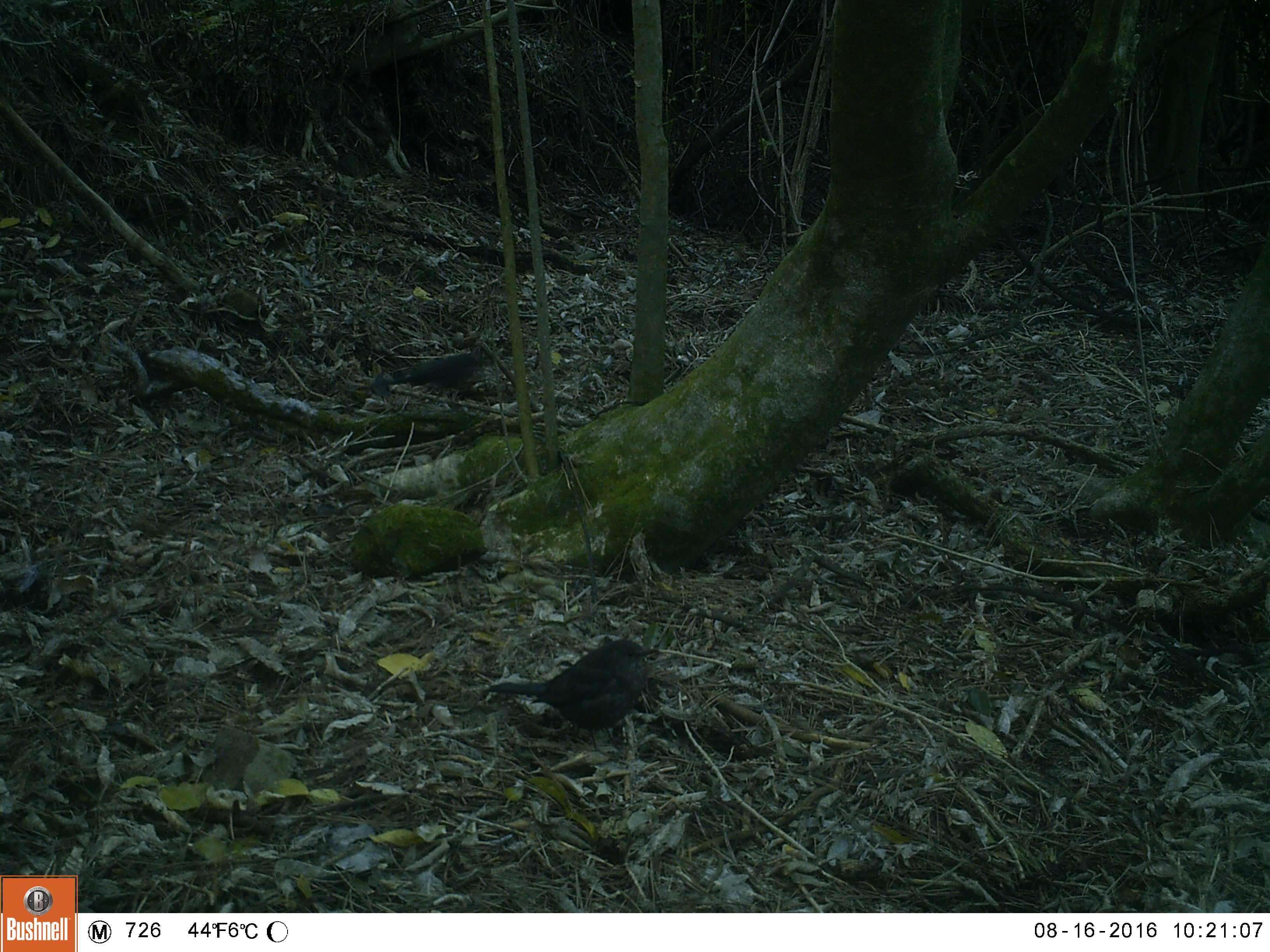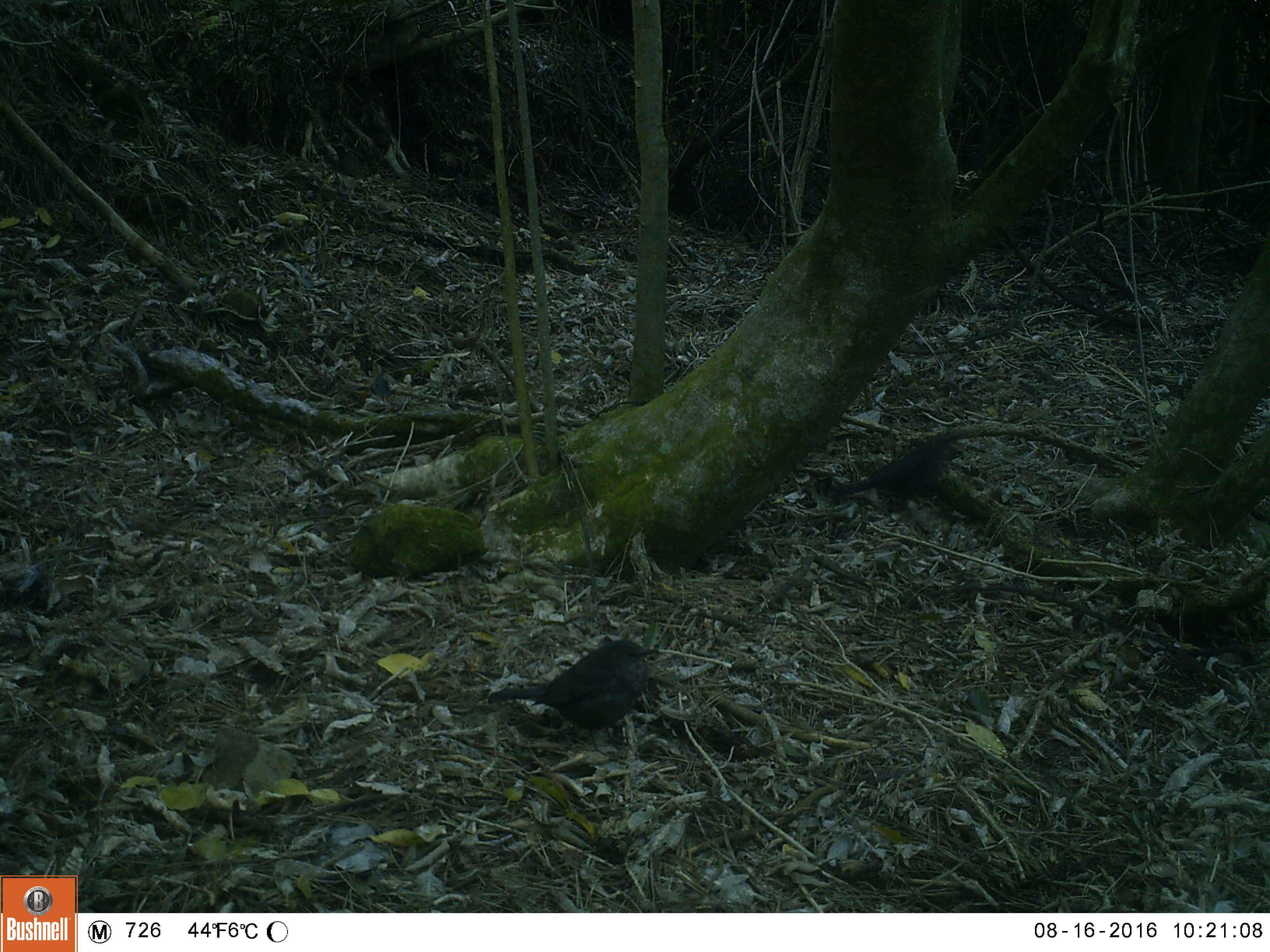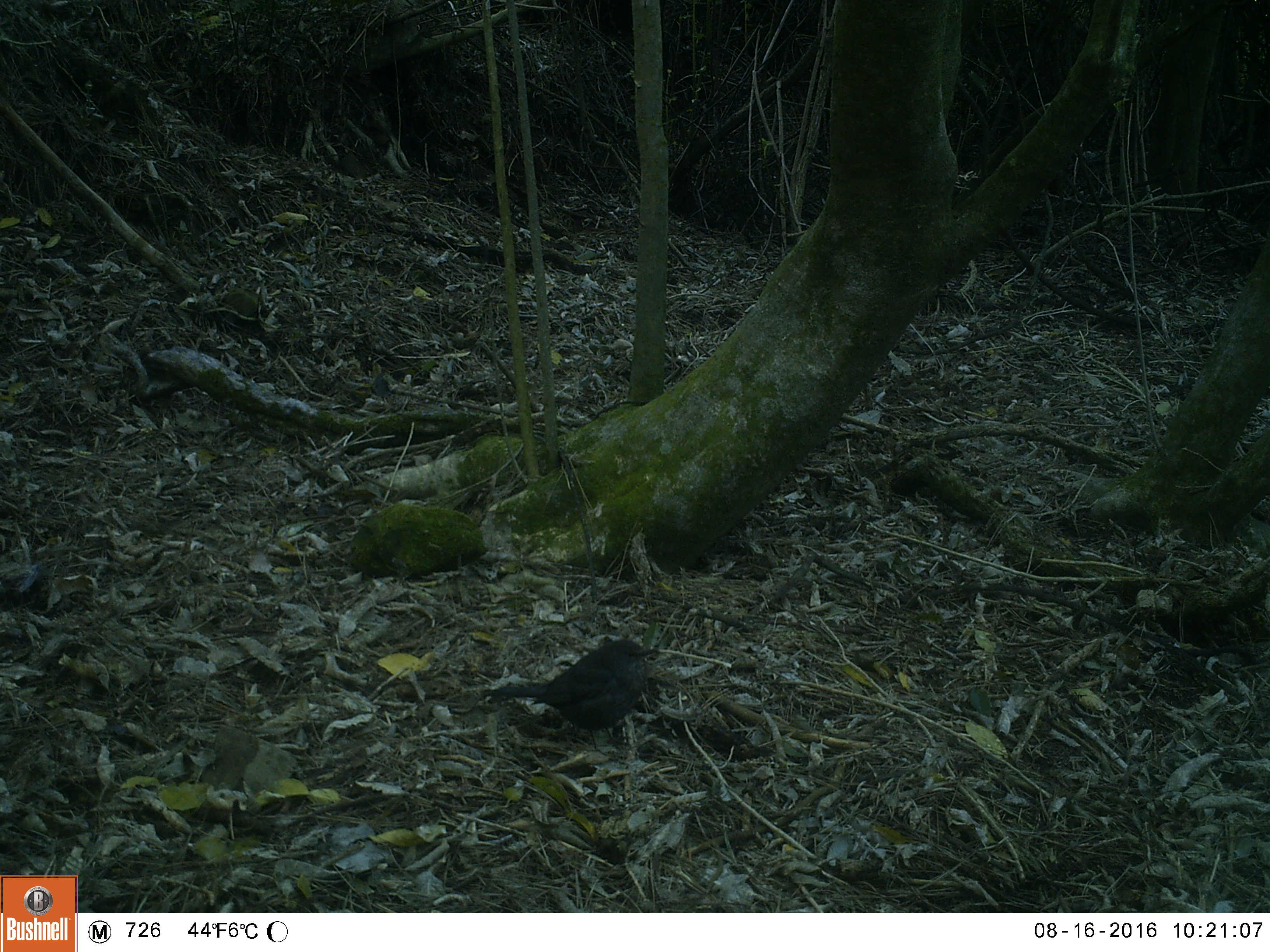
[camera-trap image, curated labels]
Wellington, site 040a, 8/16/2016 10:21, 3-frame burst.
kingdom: Animalia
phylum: Chordata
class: Aves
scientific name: Aves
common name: bird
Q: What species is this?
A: Bird (Aves).